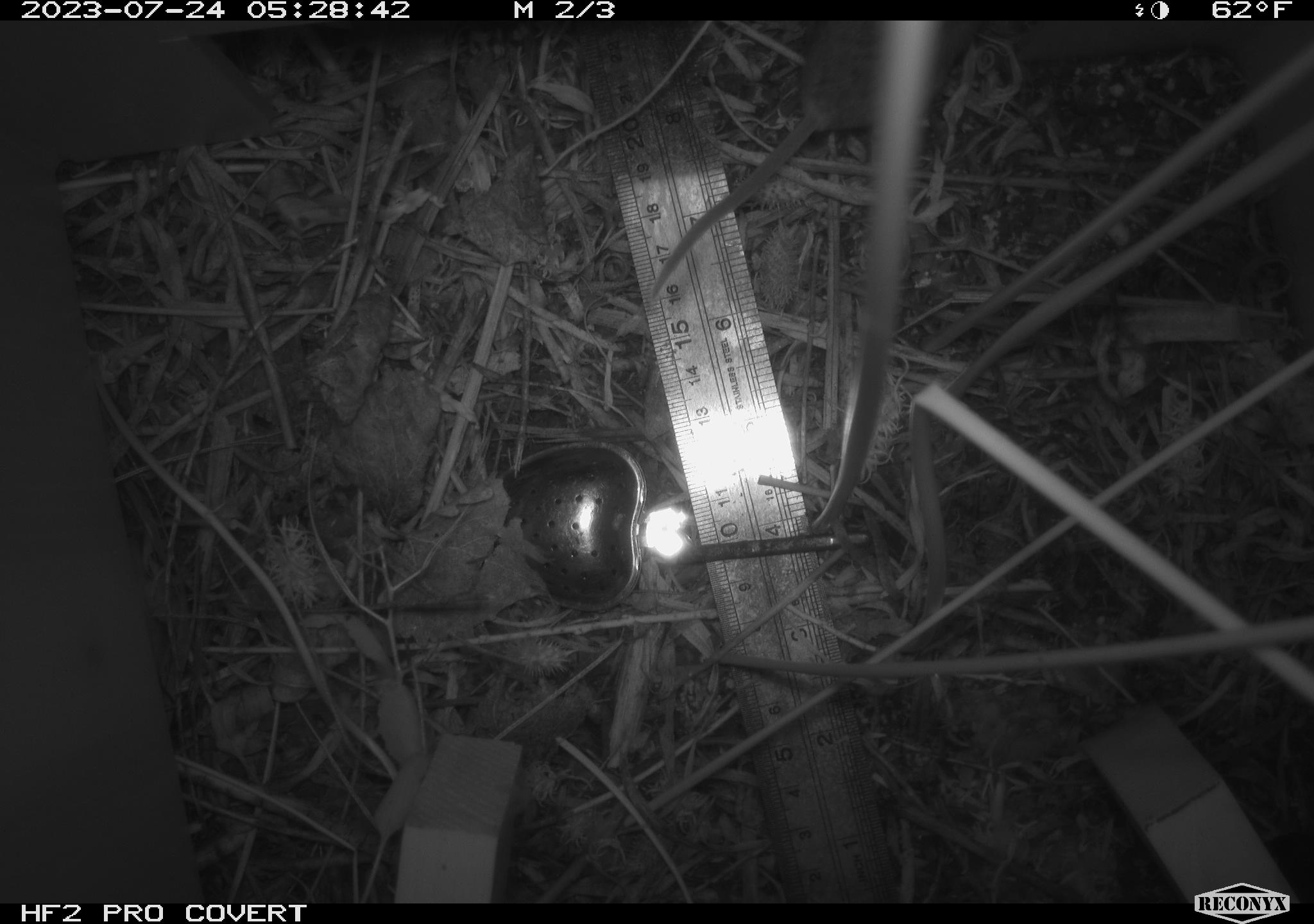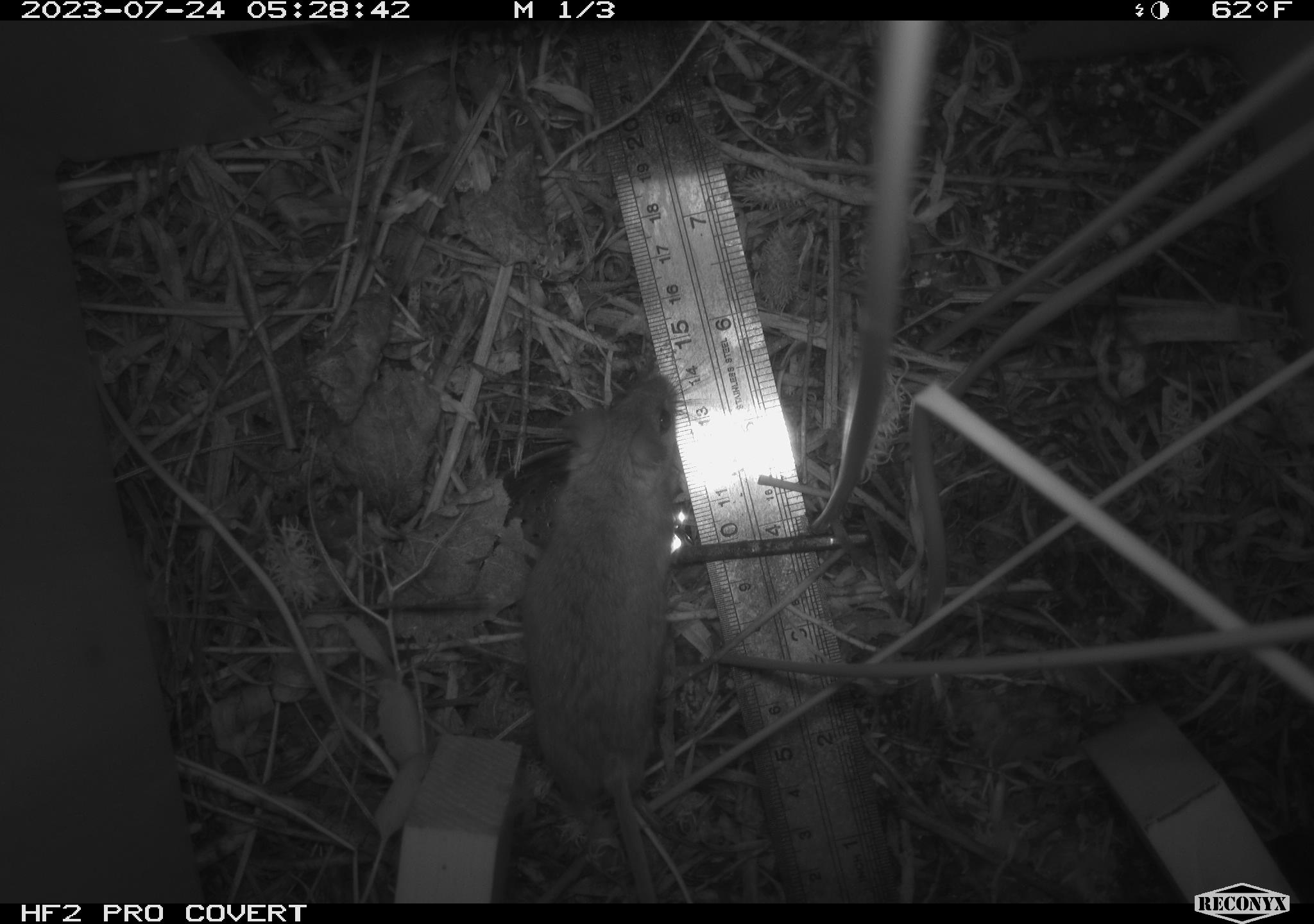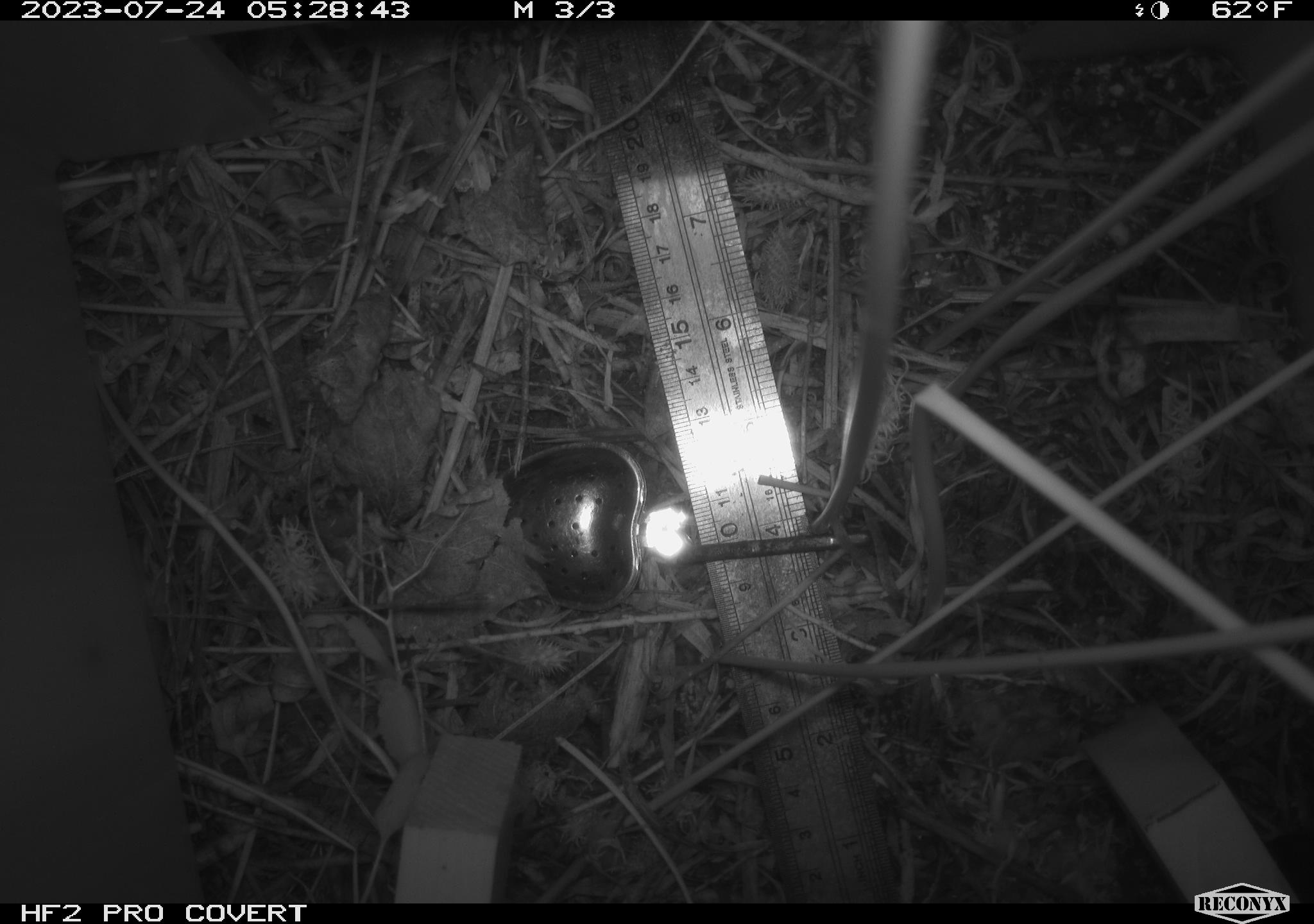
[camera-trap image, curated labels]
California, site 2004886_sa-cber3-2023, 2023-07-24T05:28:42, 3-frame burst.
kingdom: Animalia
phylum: Chordata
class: Mammalia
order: Rodentia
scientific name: Rodentia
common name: mouse species